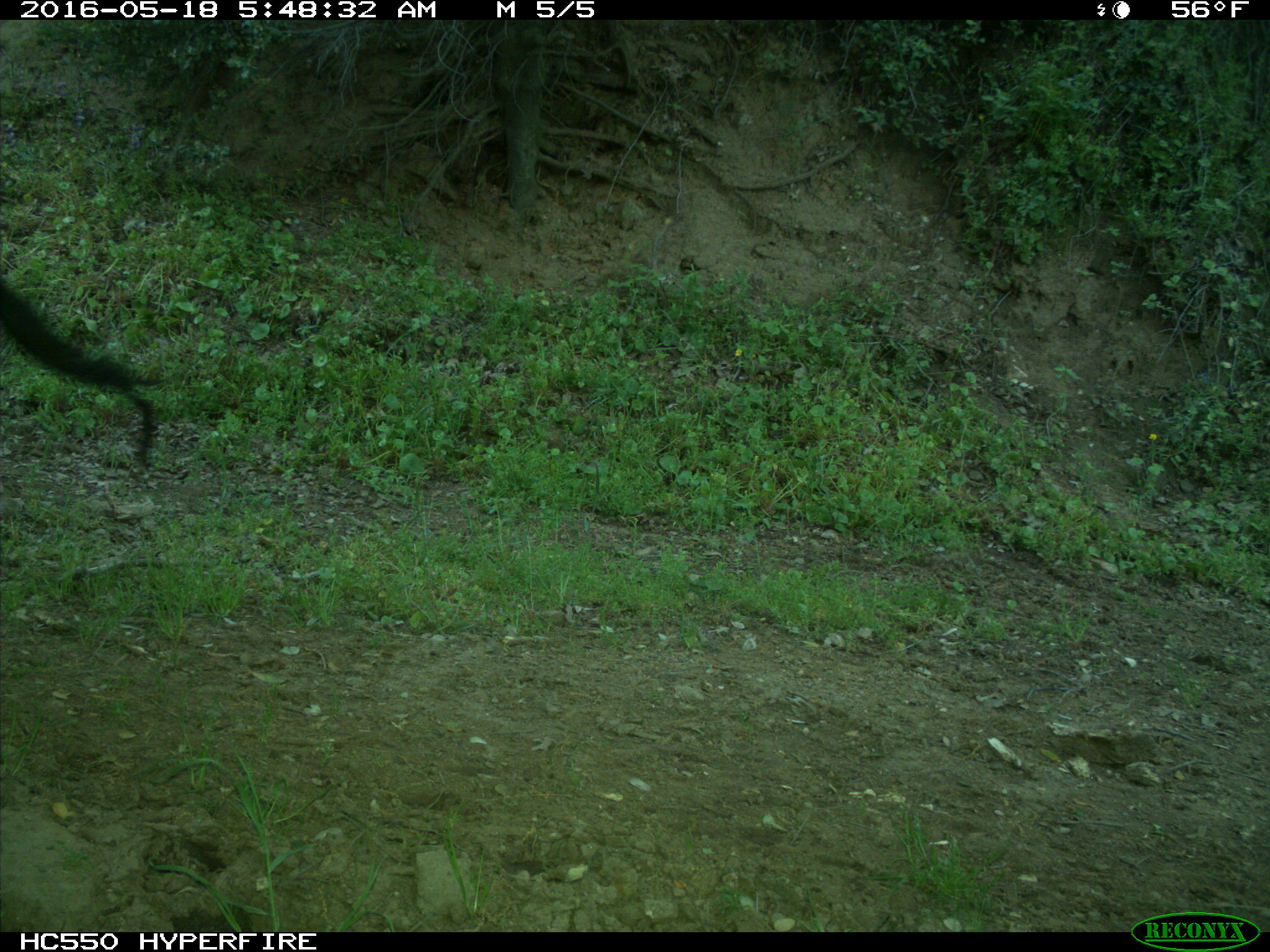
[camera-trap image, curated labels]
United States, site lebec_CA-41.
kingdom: Animalia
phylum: Chordata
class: Mammalia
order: Artiodactyla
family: Bovidae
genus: Bos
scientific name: Bos taurus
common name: domestic cow